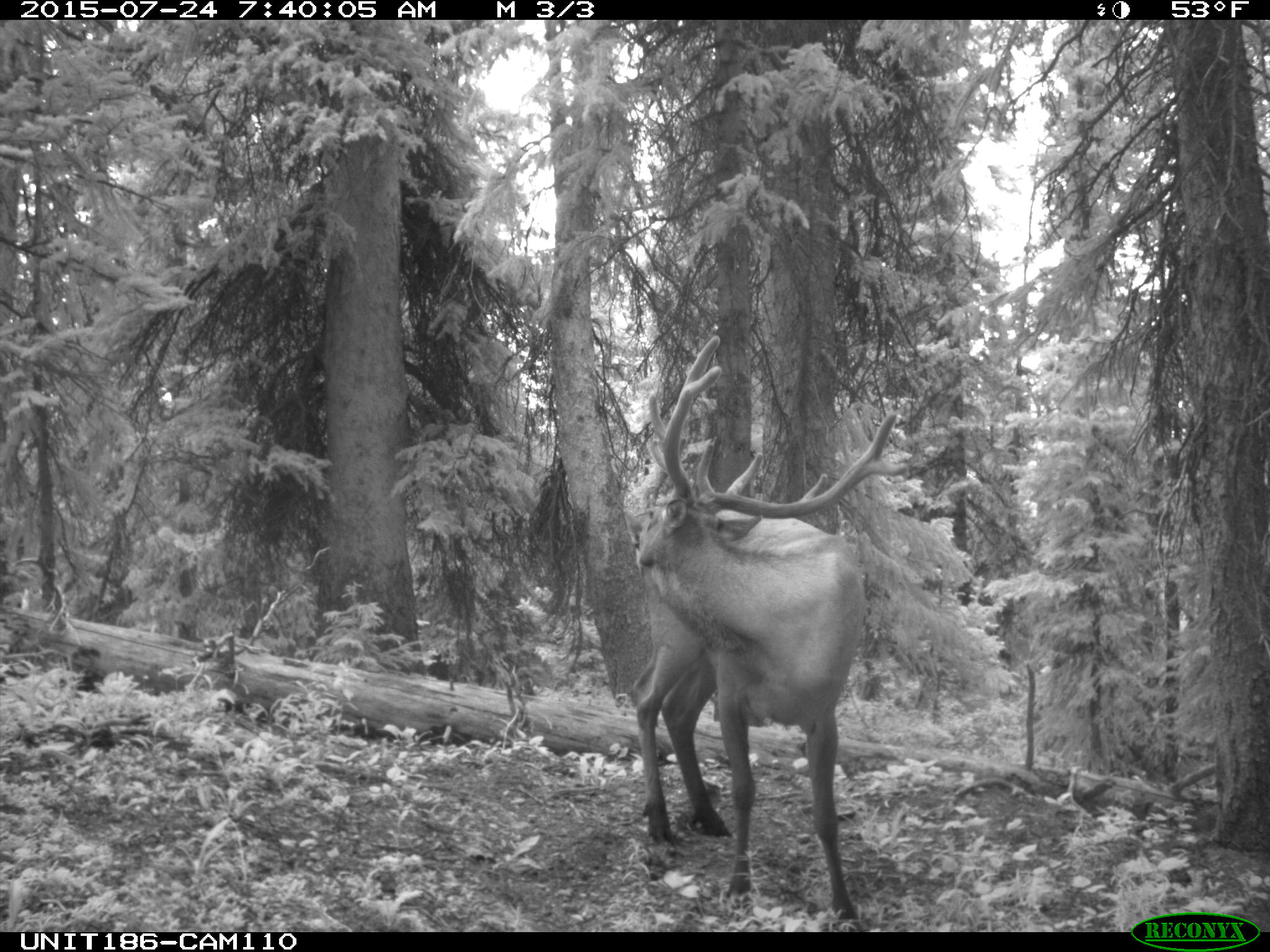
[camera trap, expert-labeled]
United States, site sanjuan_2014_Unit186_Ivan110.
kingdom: Animalia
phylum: Chordata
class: Mammalia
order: Artiodactyla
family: Cervidae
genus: Cervus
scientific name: Cervus elaphus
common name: red deer